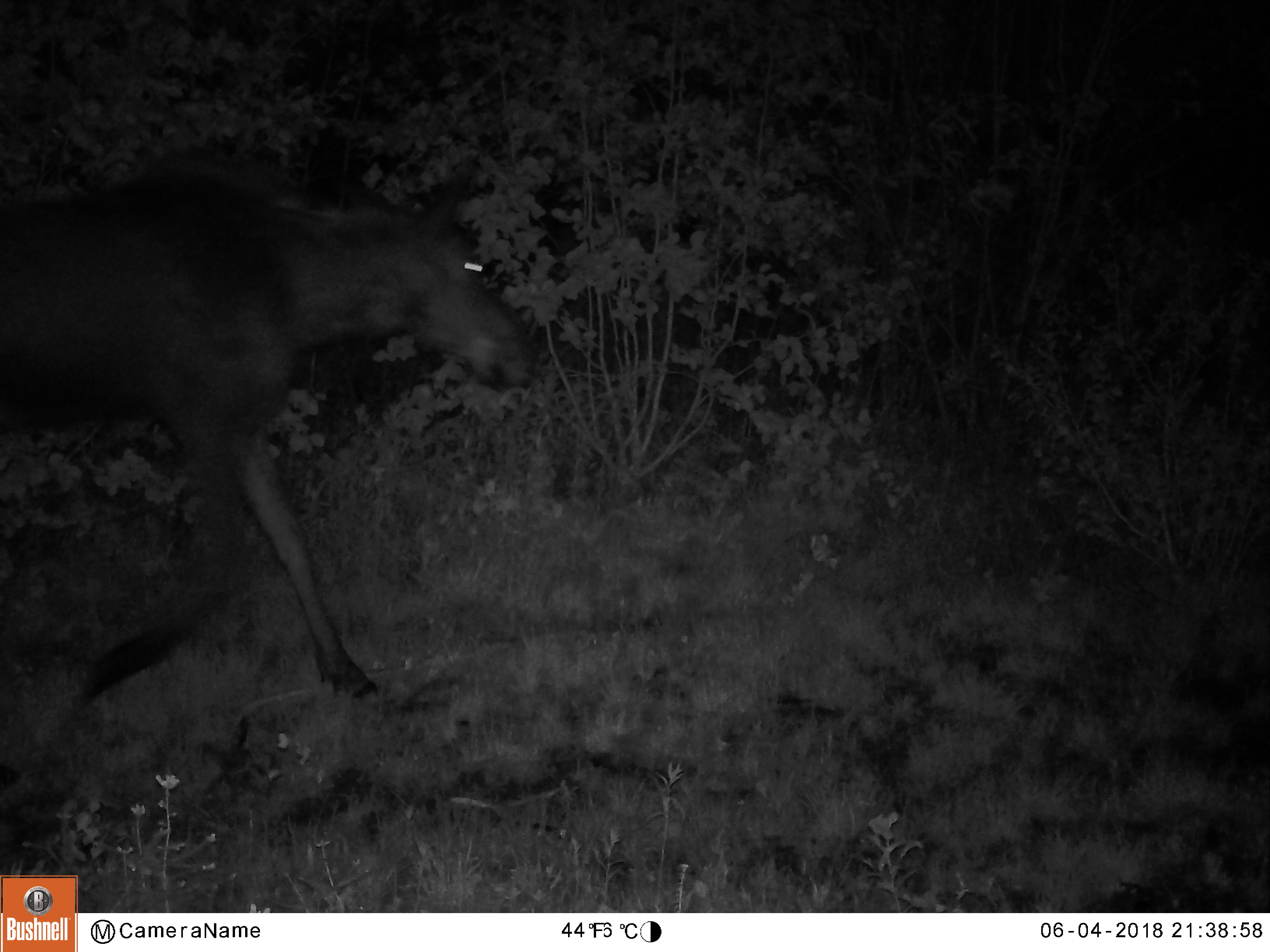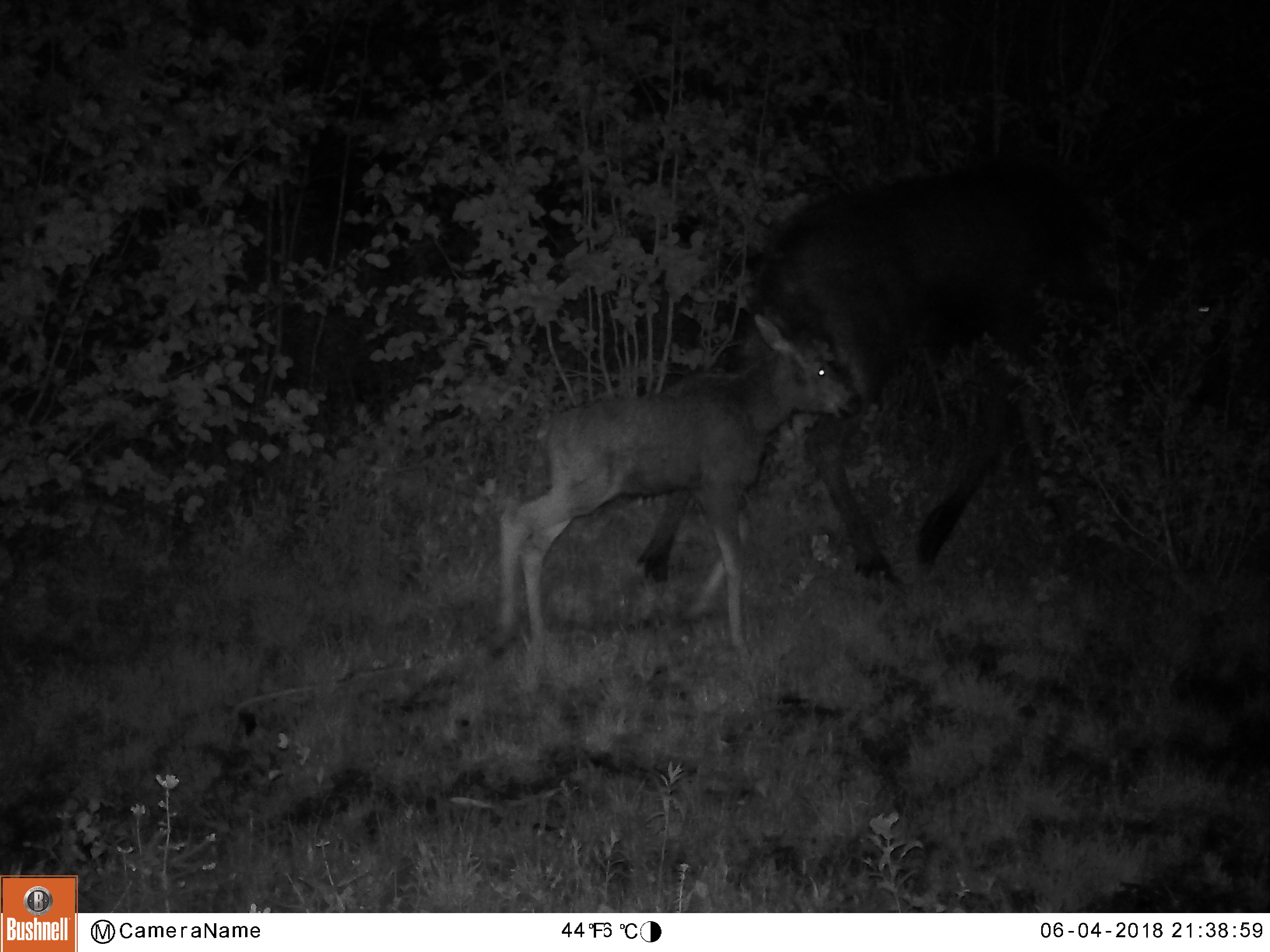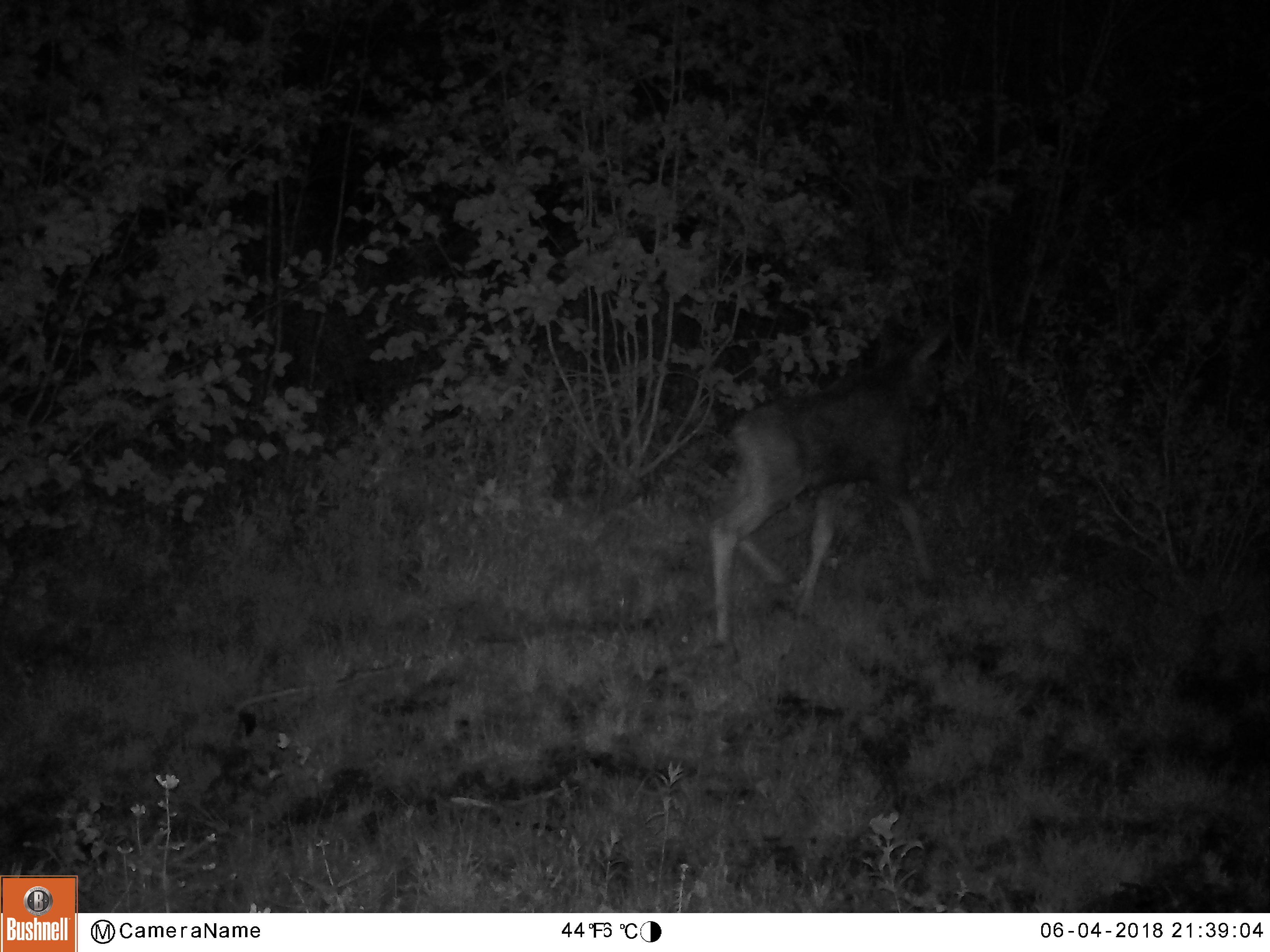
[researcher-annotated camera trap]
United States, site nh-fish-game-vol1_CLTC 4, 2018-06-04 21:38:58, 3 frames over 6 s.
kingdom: Animalia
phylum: Chordata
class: Mammalia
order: Artiodactyla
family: Cervidae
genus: Alces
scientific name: Alces alces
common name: moose